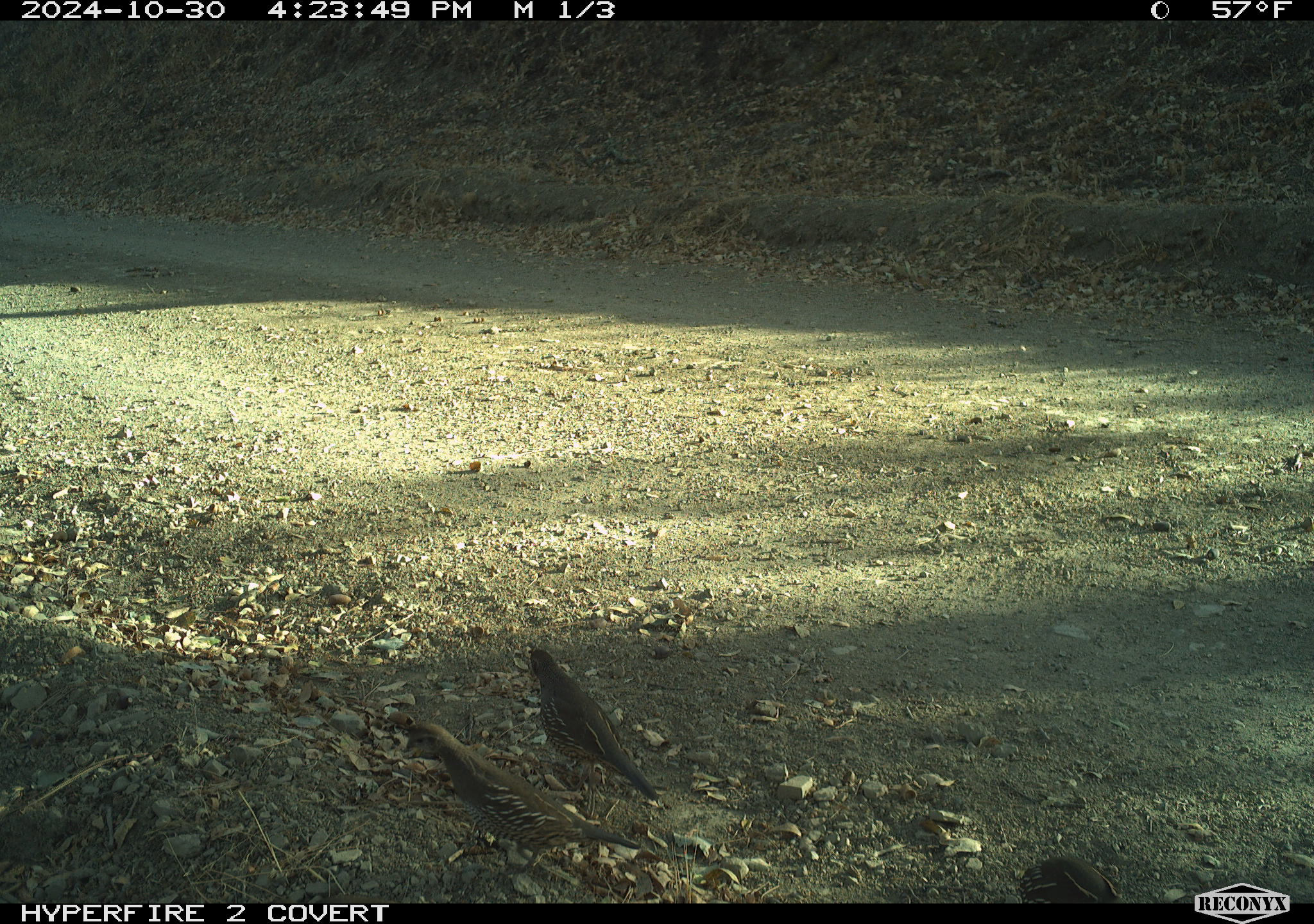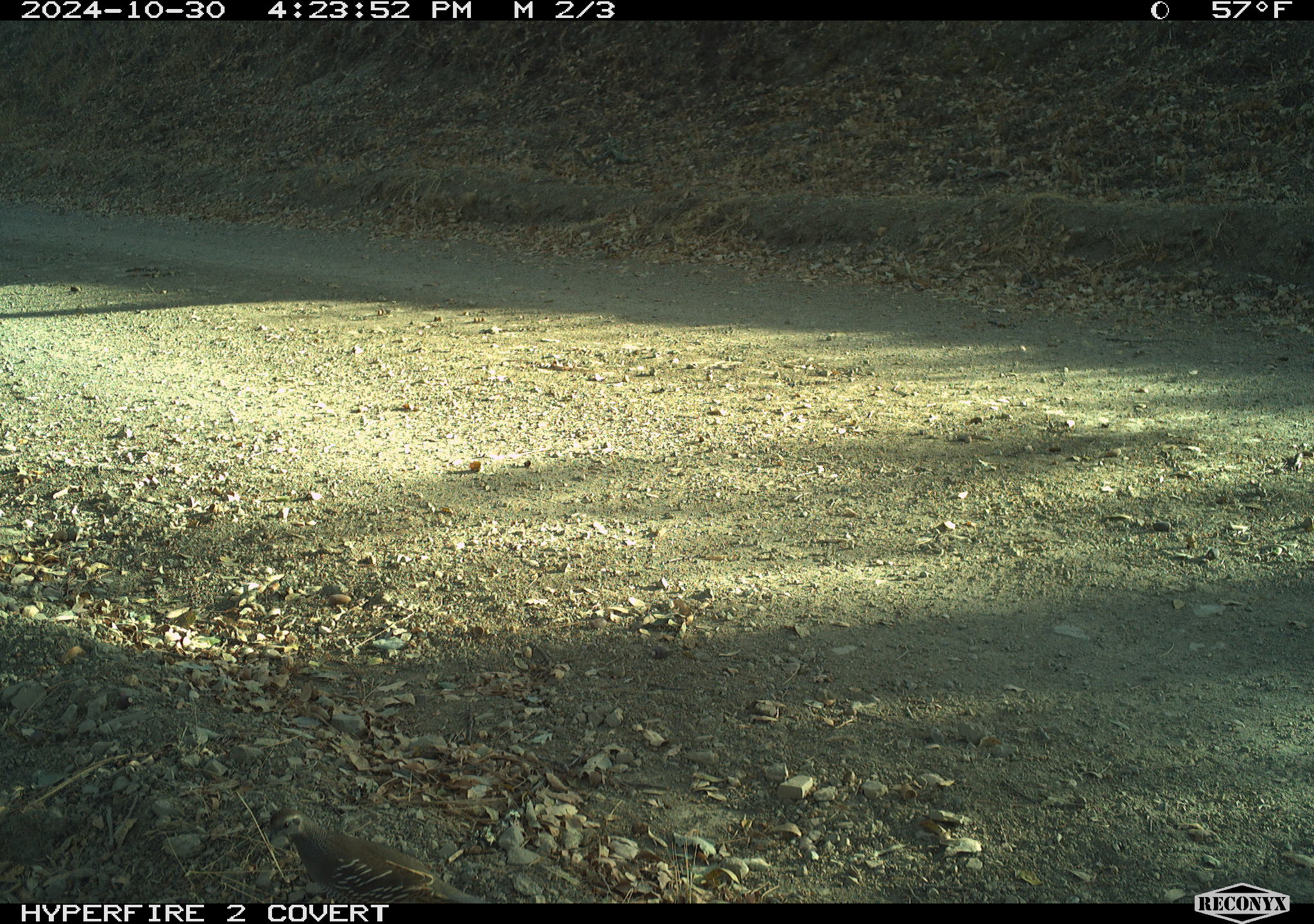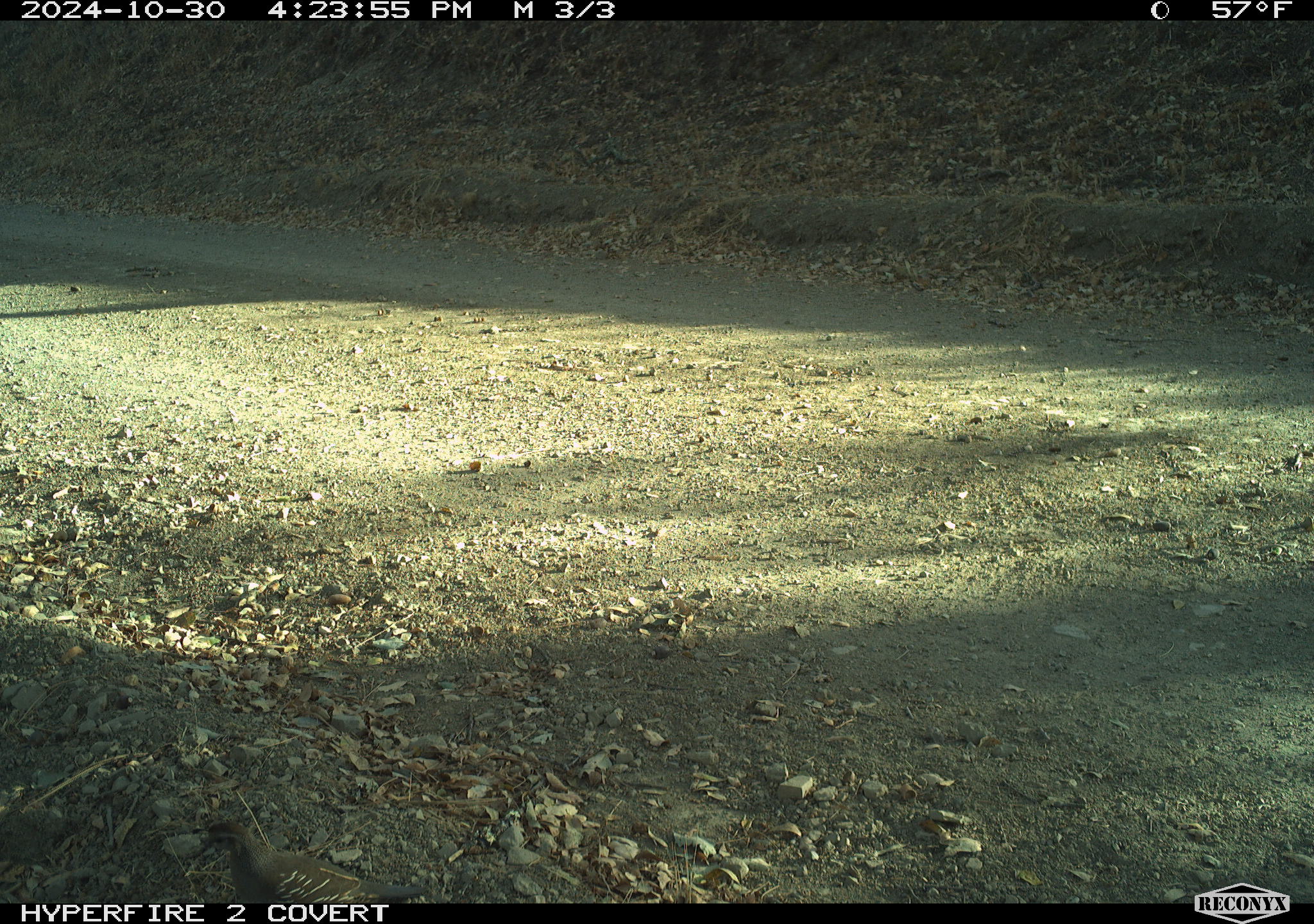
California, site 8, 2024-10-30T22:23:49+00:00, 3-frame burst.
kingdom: Animalia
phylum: Chordata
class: Aves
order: Galliformes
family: Odontophoridae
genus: Callipepla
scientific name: Callipepla californica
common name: california quail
California quail (Callipepla californica).